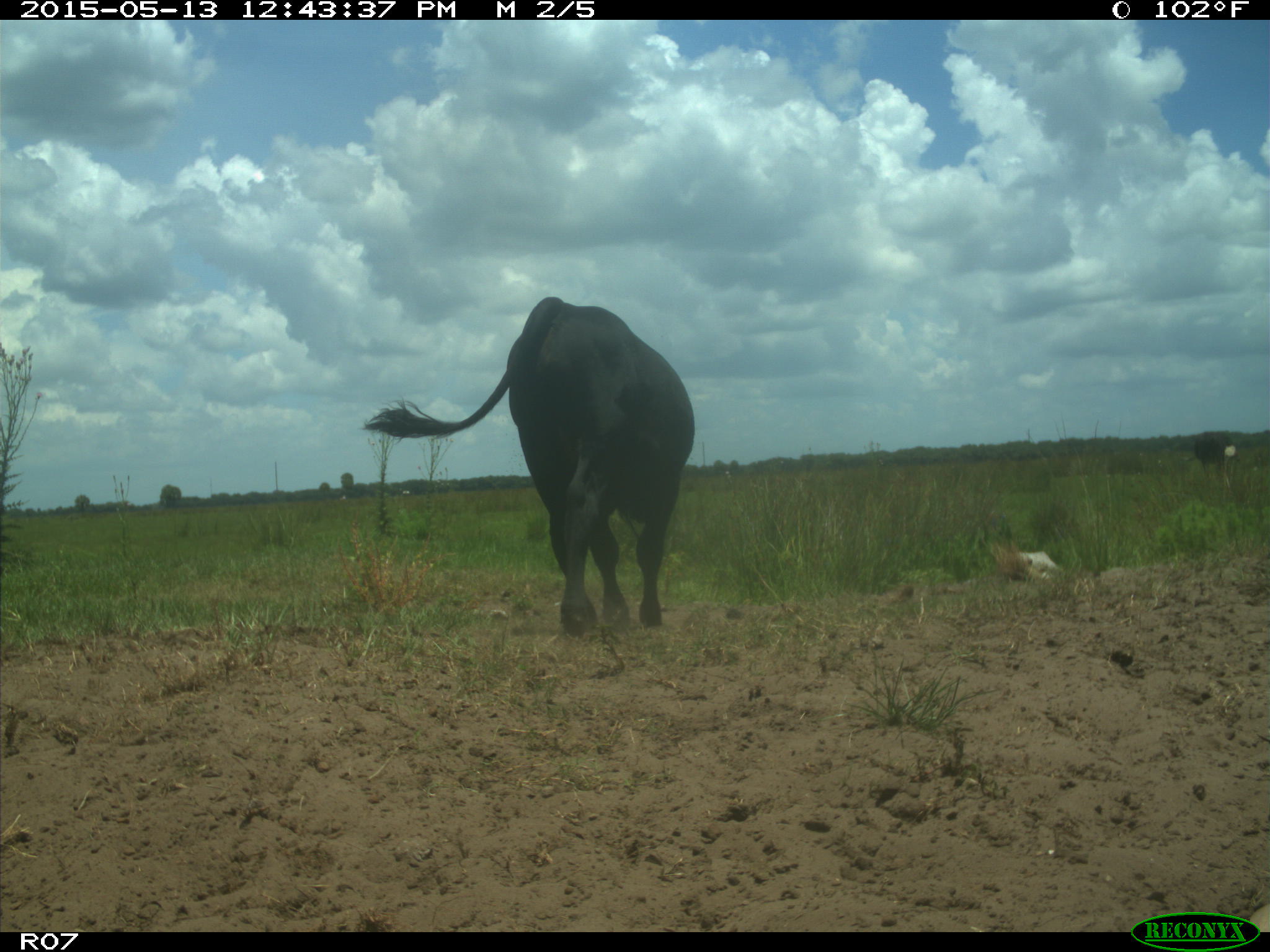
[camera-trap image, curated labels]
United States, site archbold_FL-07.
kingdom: Animalia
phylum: Chordata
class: Mammalia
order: Artiodactyla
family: Bovidae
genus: Bos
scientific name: Bos taurus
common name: domestic cow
Bos taurus (domestic cow).